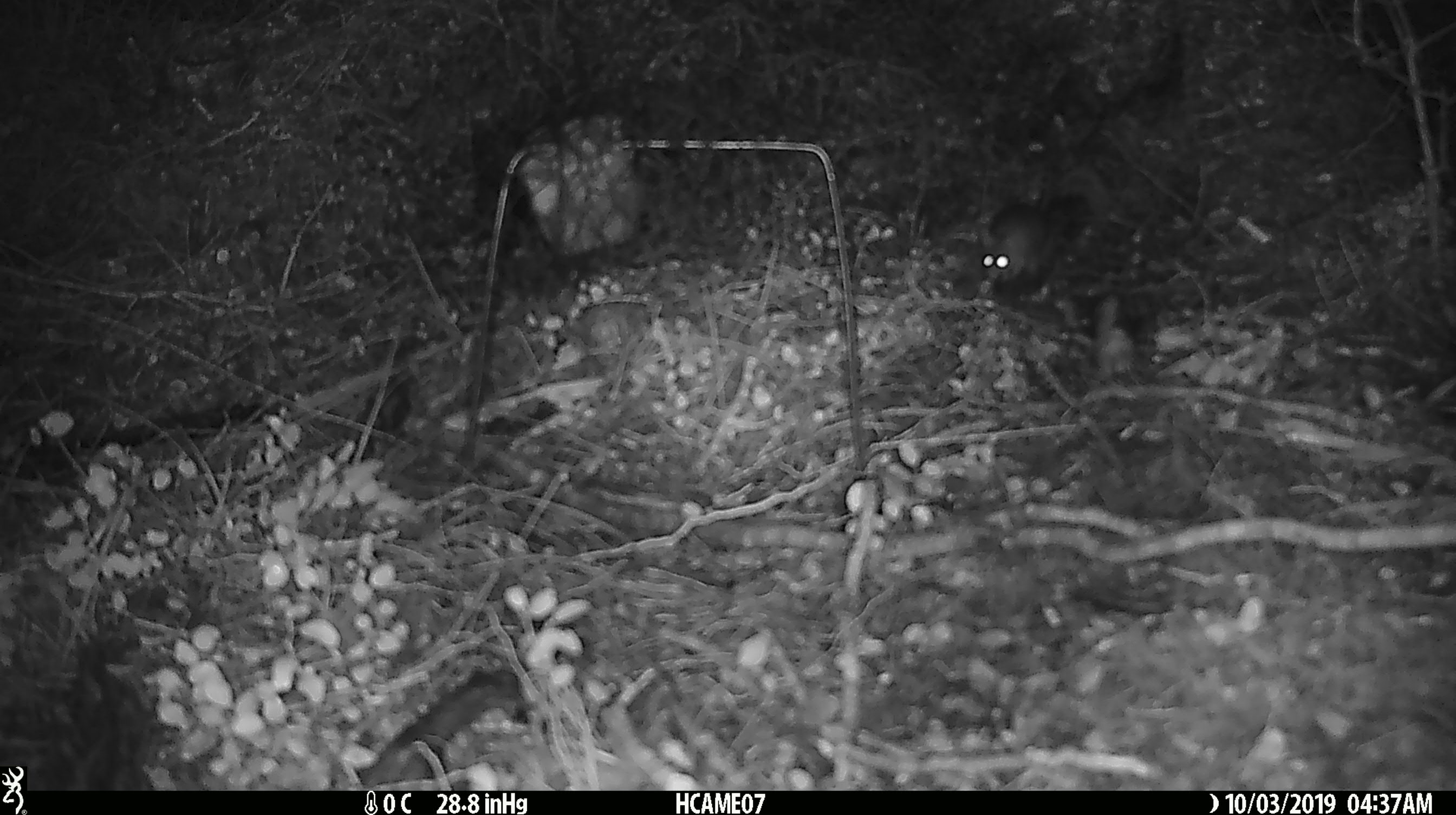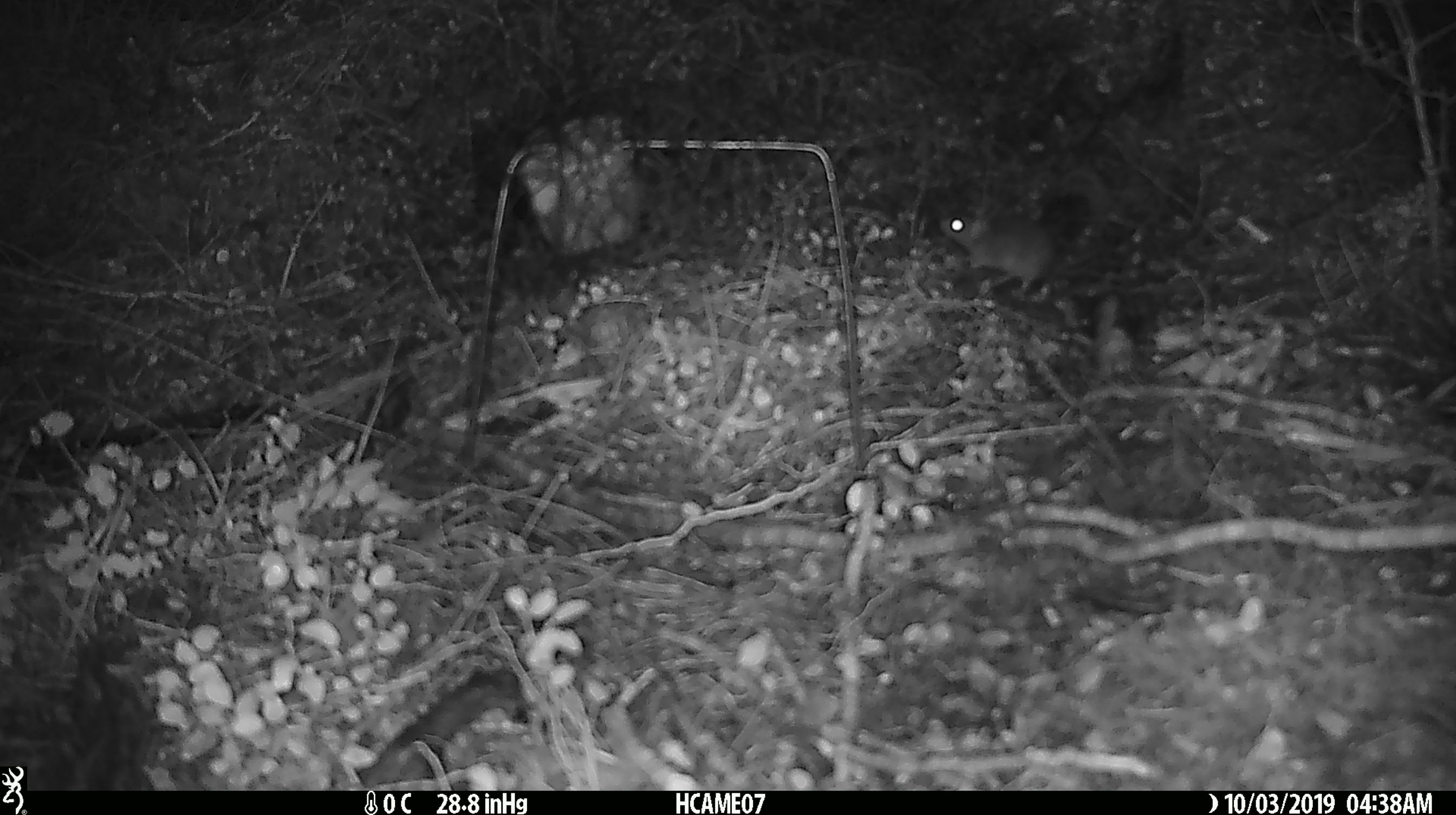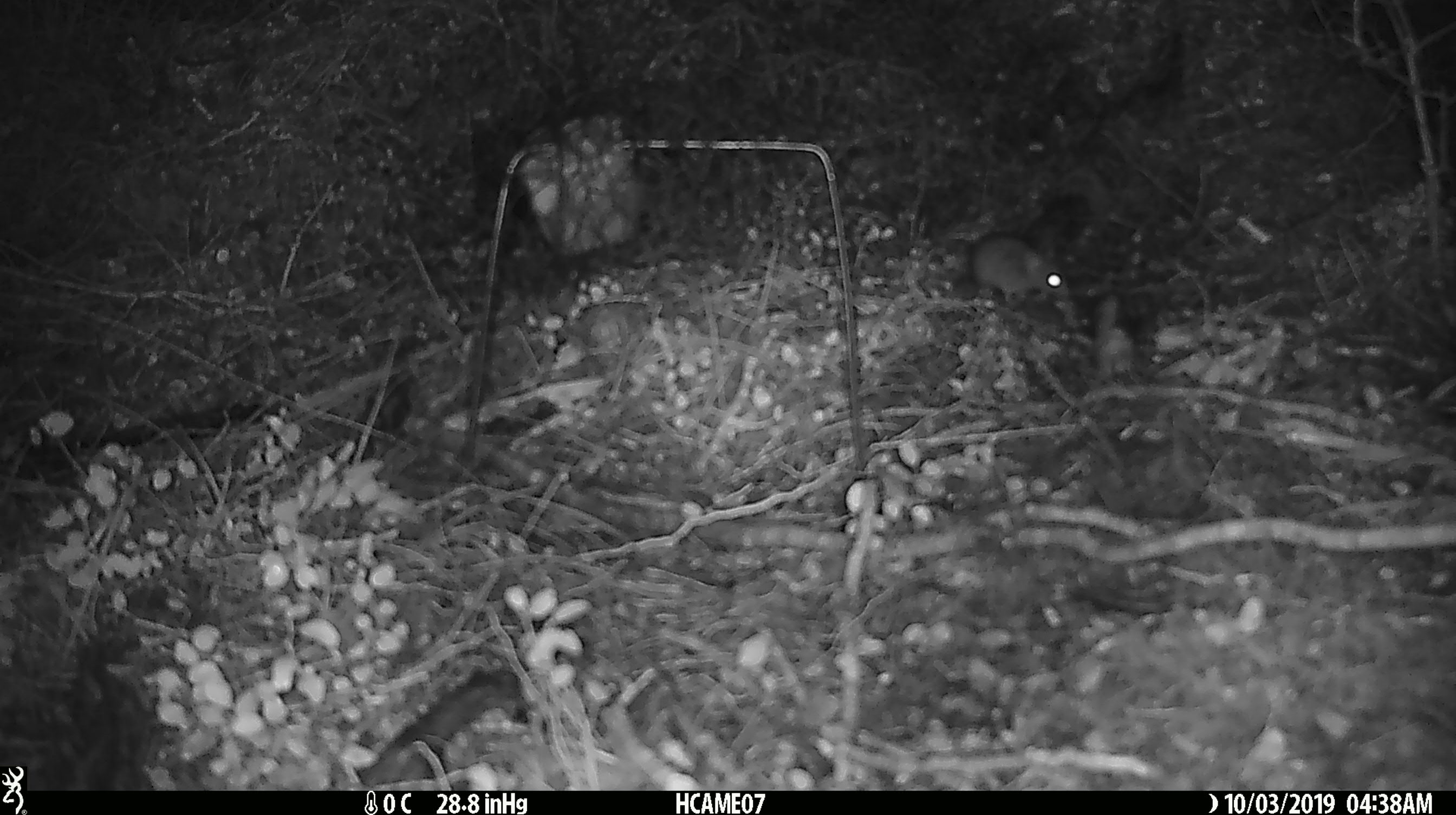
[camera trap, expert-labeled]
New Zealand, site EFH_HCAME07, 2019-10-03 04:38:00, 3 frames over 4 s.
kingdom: Animalia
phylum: Chordata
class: Mammalia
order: Rodentia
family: Muridae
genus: Mus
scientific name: Mus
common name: mouse